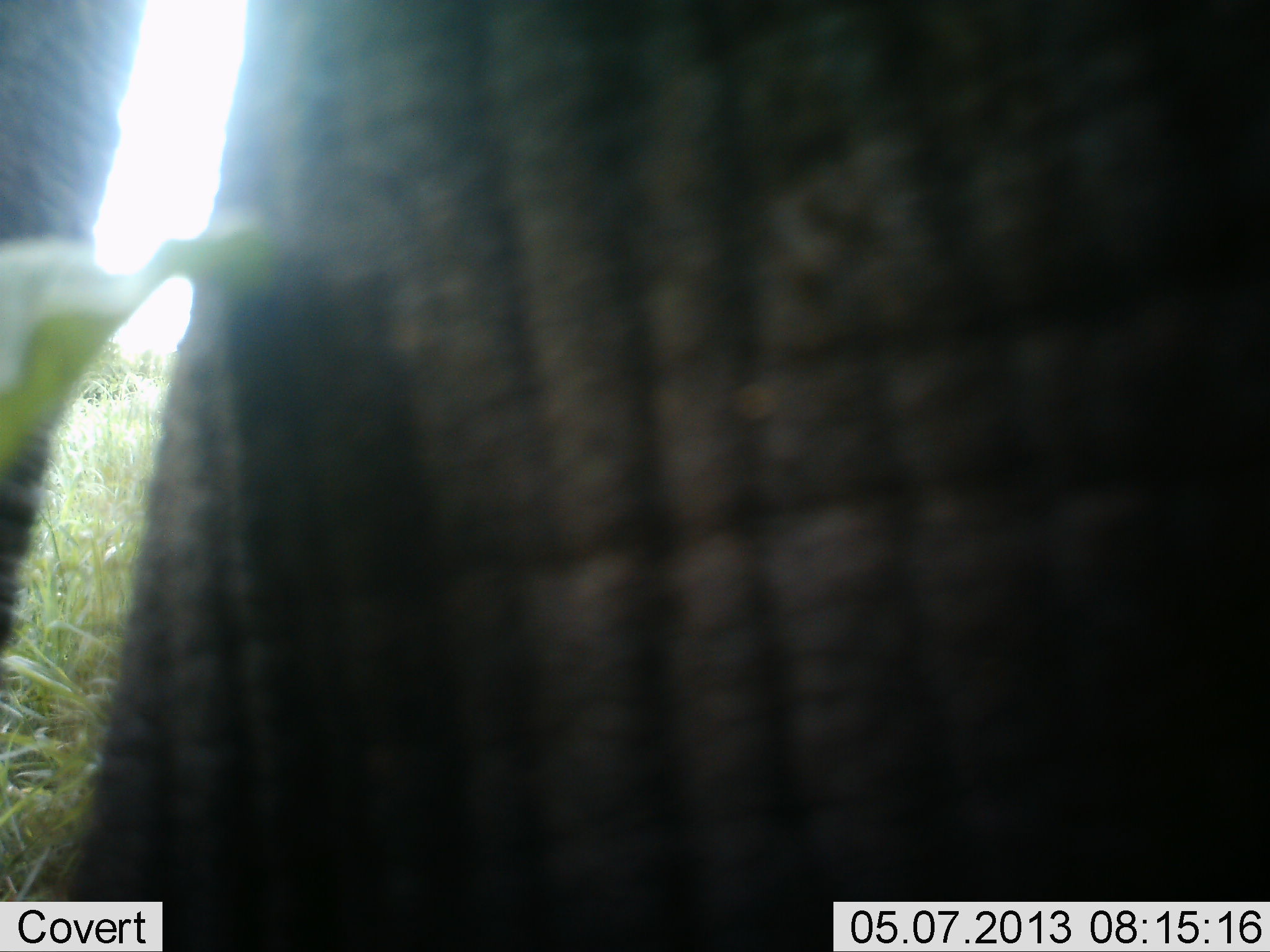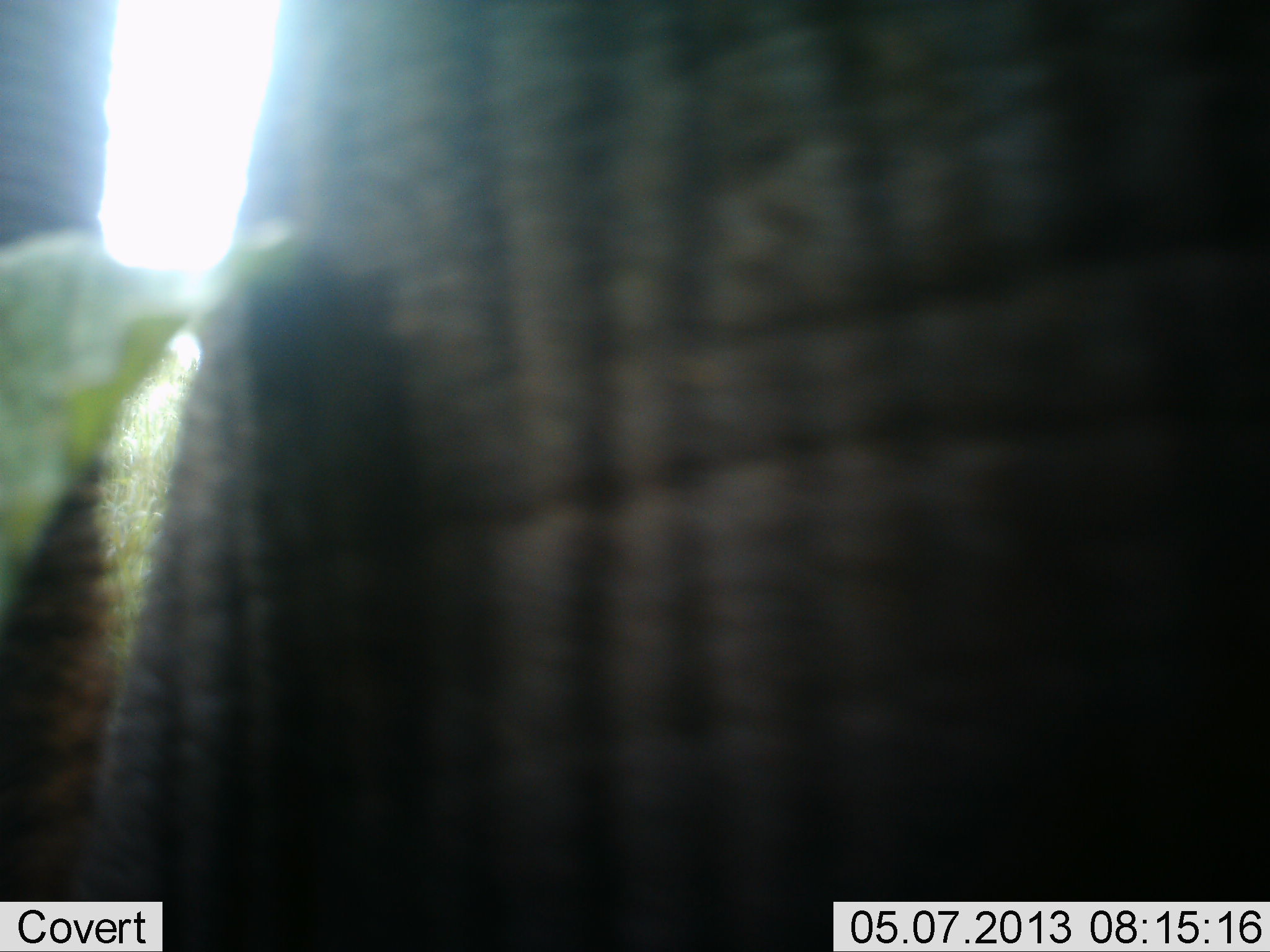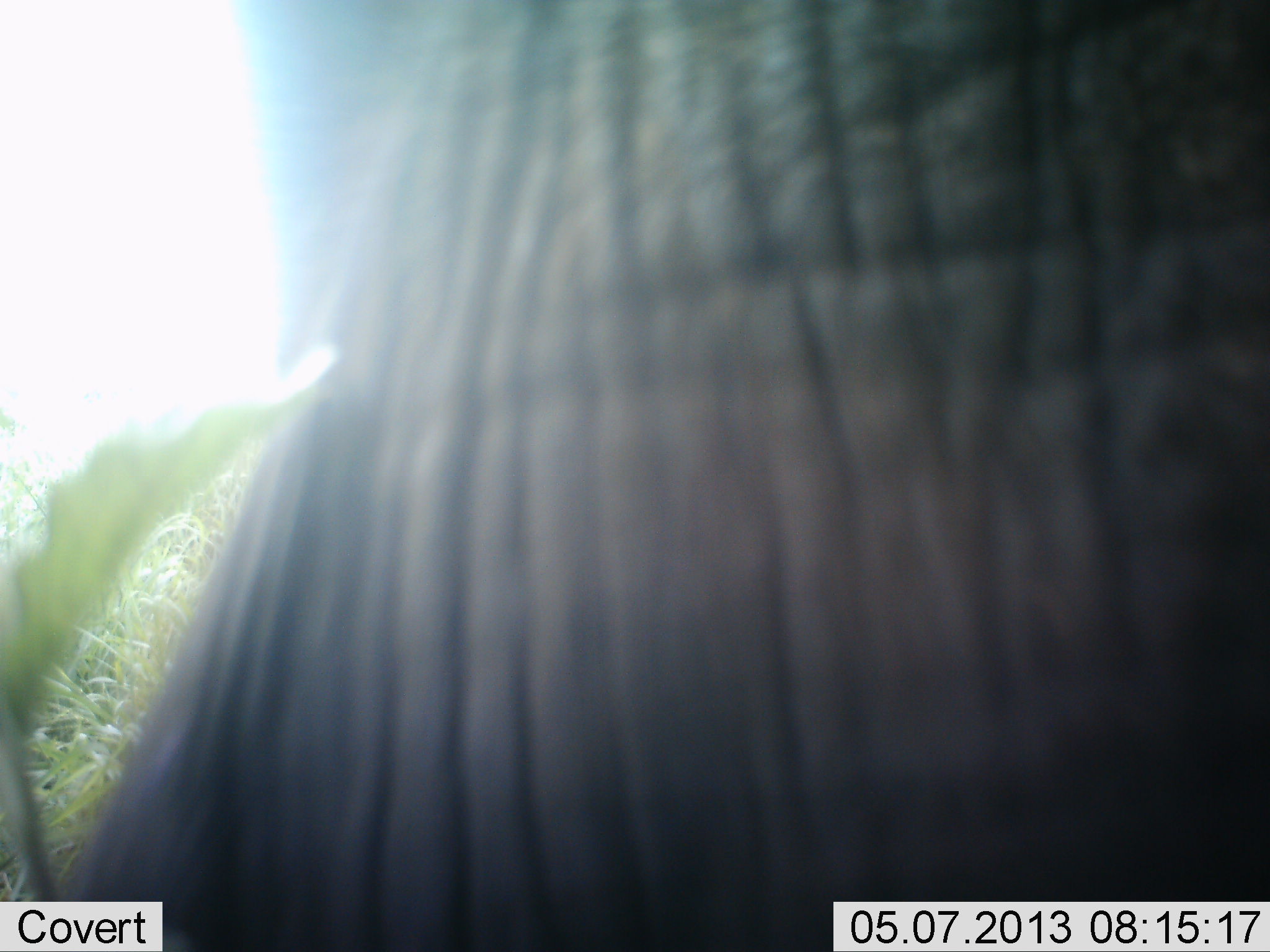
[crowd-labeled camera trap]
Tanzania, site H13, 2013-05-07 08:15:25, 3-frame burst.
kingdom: Animalia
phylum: Chordata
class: Mammalia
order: Proboscidea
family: Elephantidae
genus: Loxodonta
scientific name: Loxodonta africana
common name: african bush elephant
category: elephant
Elephant (african bush elephant) (Loxodonta africana), count 1. Behavior (volunteer vote fractions): standing 60%, resting 0%, moving 40%, interacting 0%. Young present (vote fraction): 0%. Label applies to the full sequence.